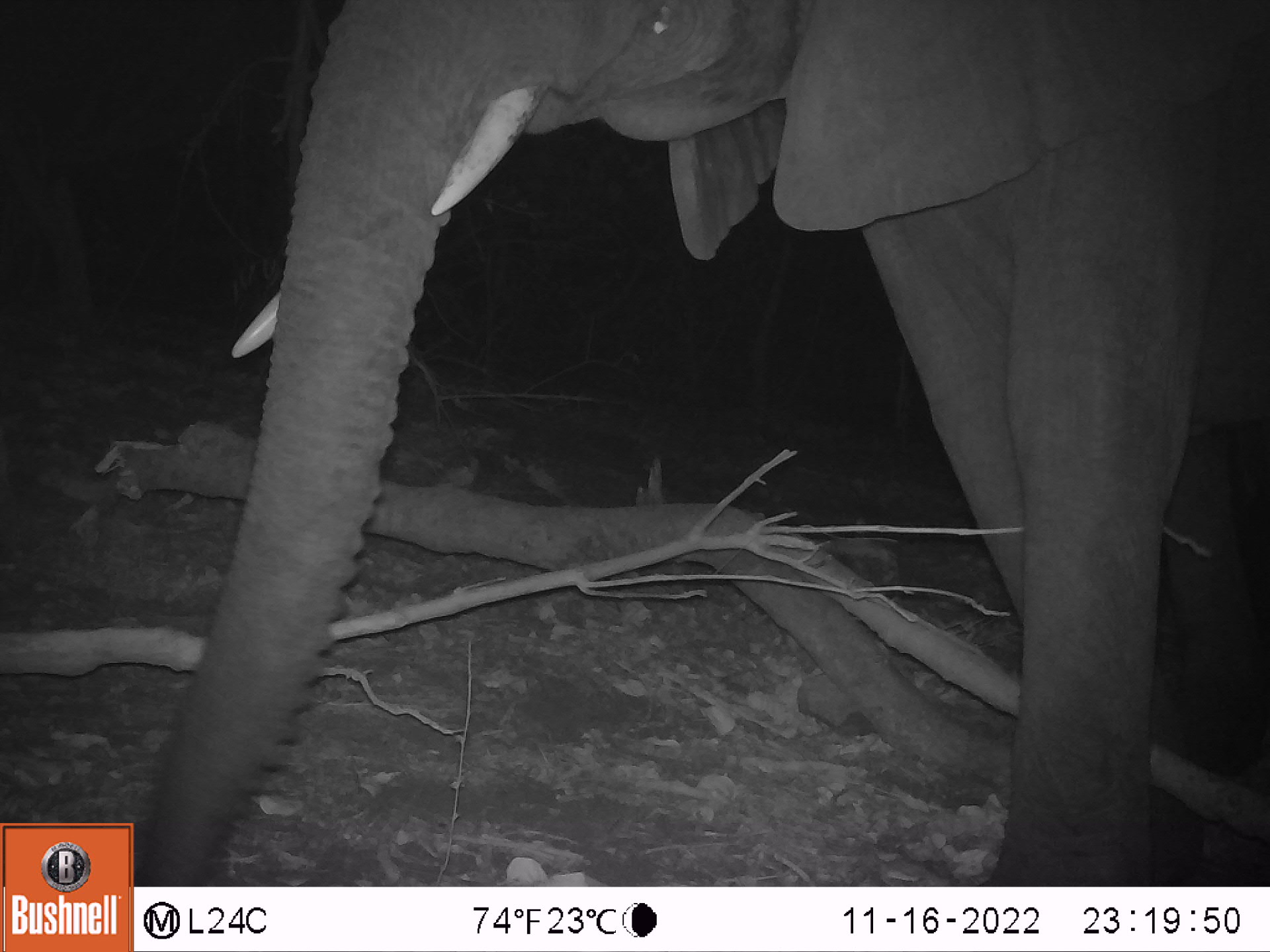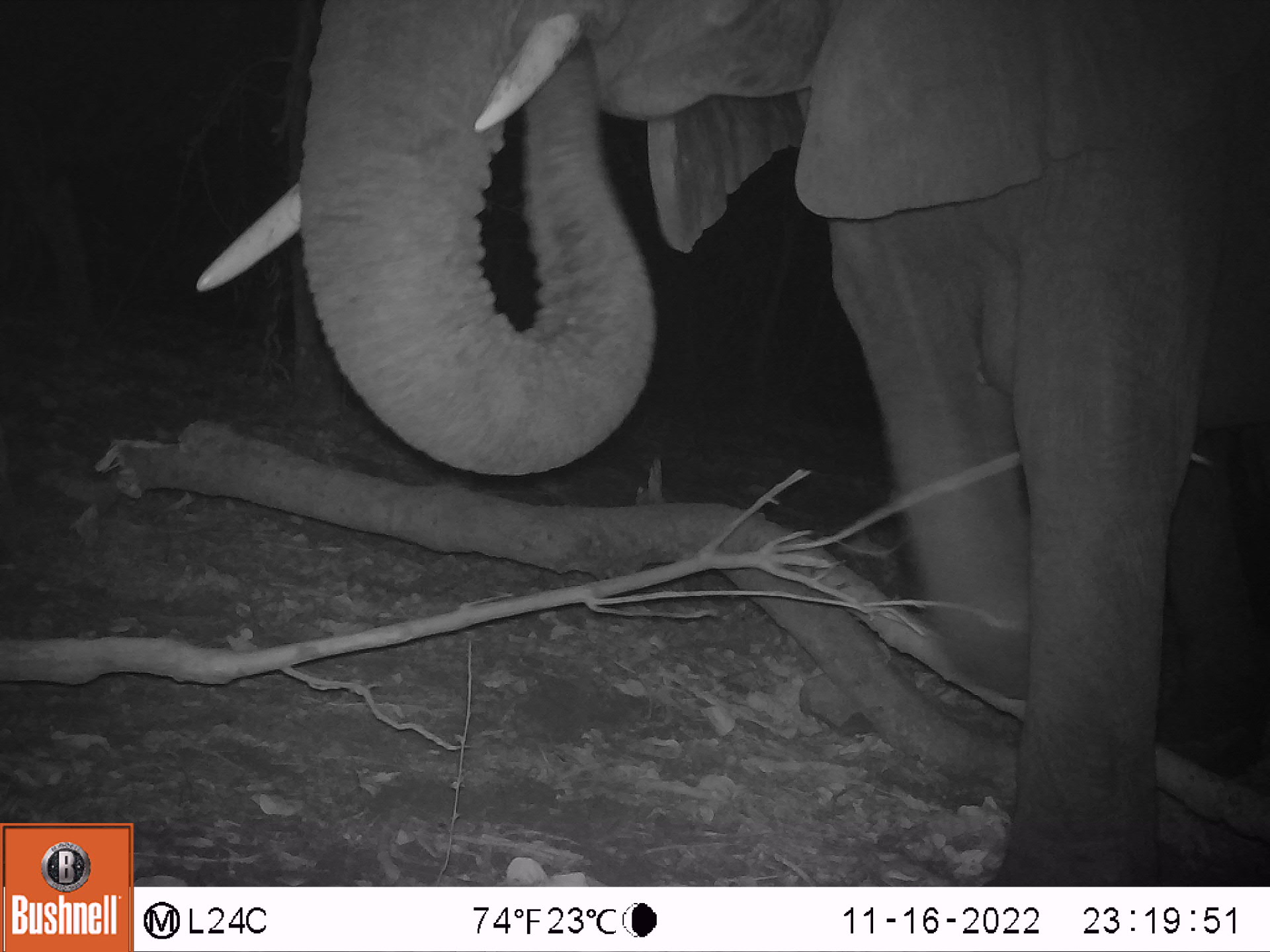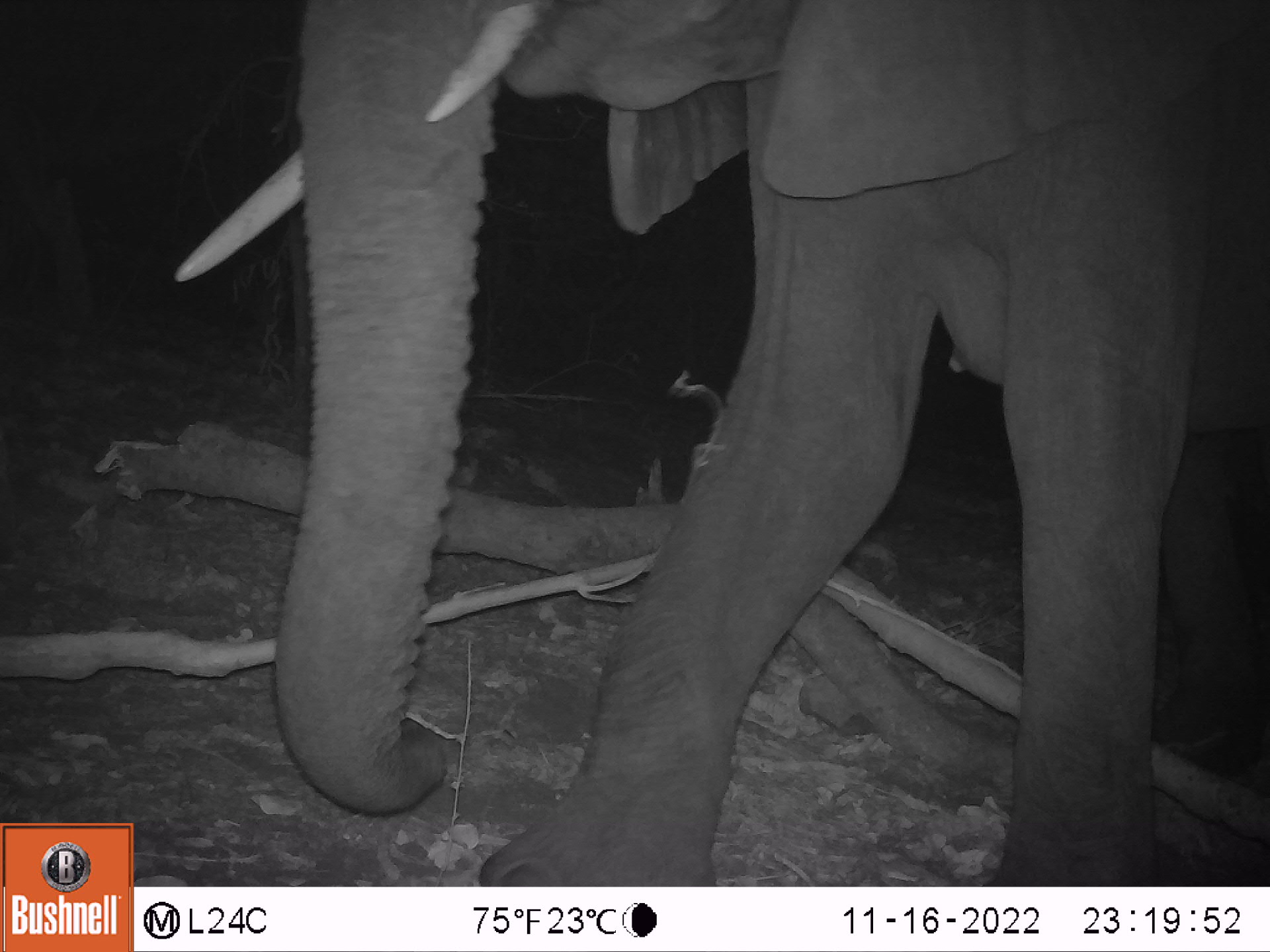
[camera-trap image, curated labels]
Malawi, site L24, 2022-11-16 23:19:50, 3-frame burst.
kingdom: Animalia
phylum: Chordata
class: Mammalia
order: Proboscidea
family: Elephantidae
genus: Loxodonta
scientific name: Loxodonta africana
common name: african savanna elephant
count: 1